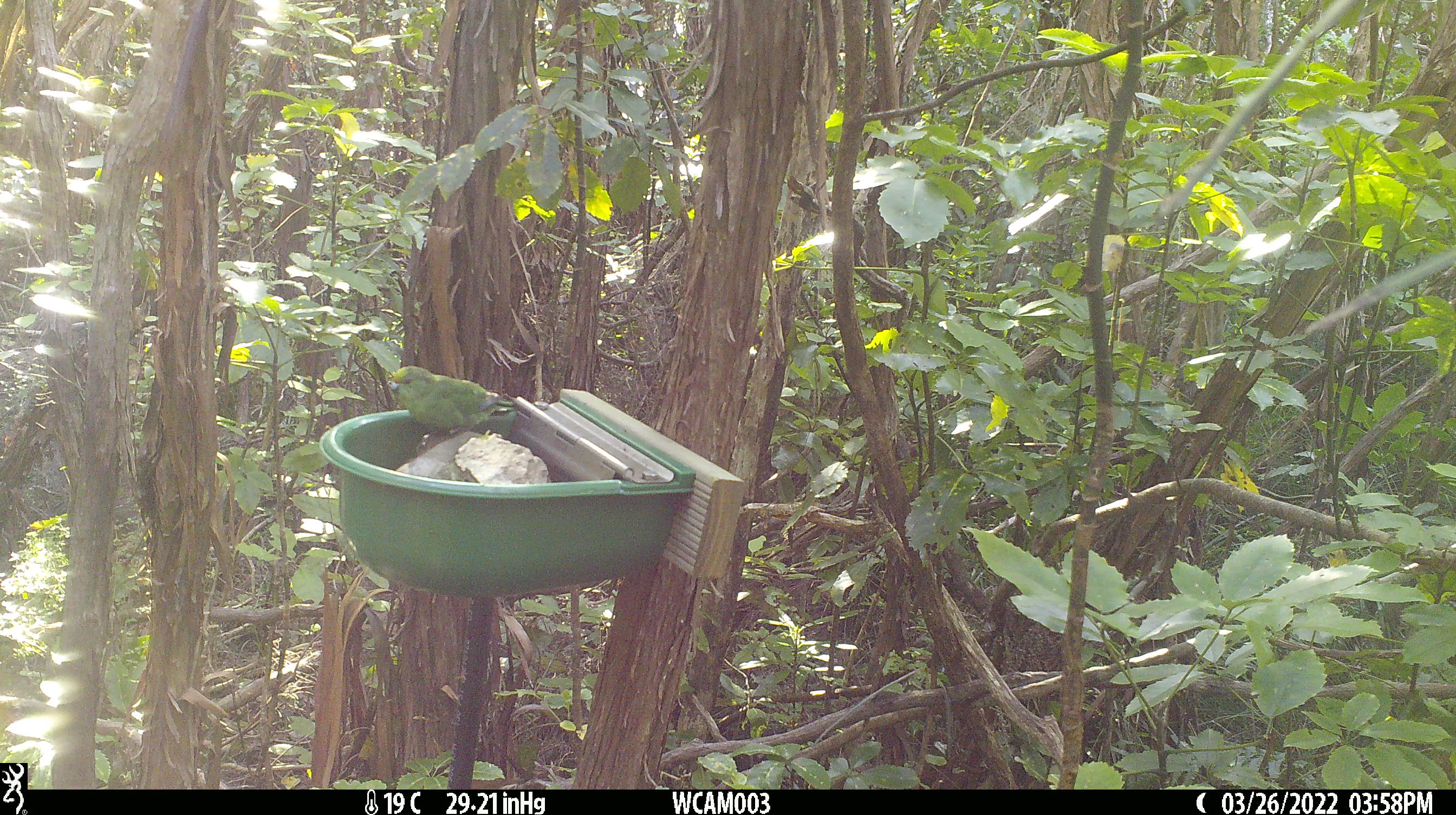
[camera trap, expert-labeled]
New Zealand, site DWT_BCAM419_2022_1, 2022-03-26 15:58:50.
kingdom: Animalia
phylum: Chordata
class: Aves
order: Psittaciformes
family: Psittaculidae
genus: Cyanoramphus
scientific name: Cyanoramphus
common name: parakeet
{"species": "parakeet (Cyanoramphus)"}